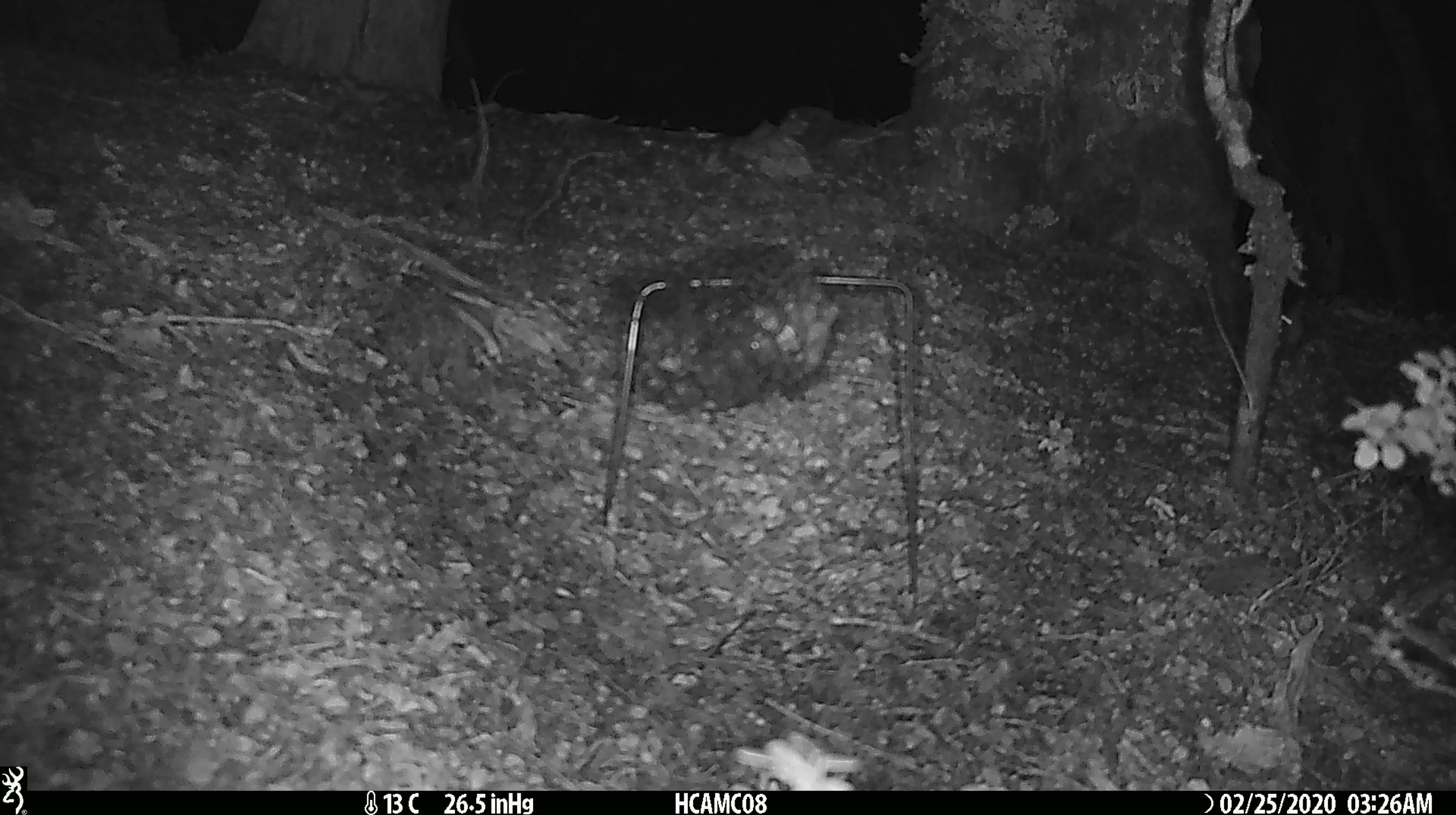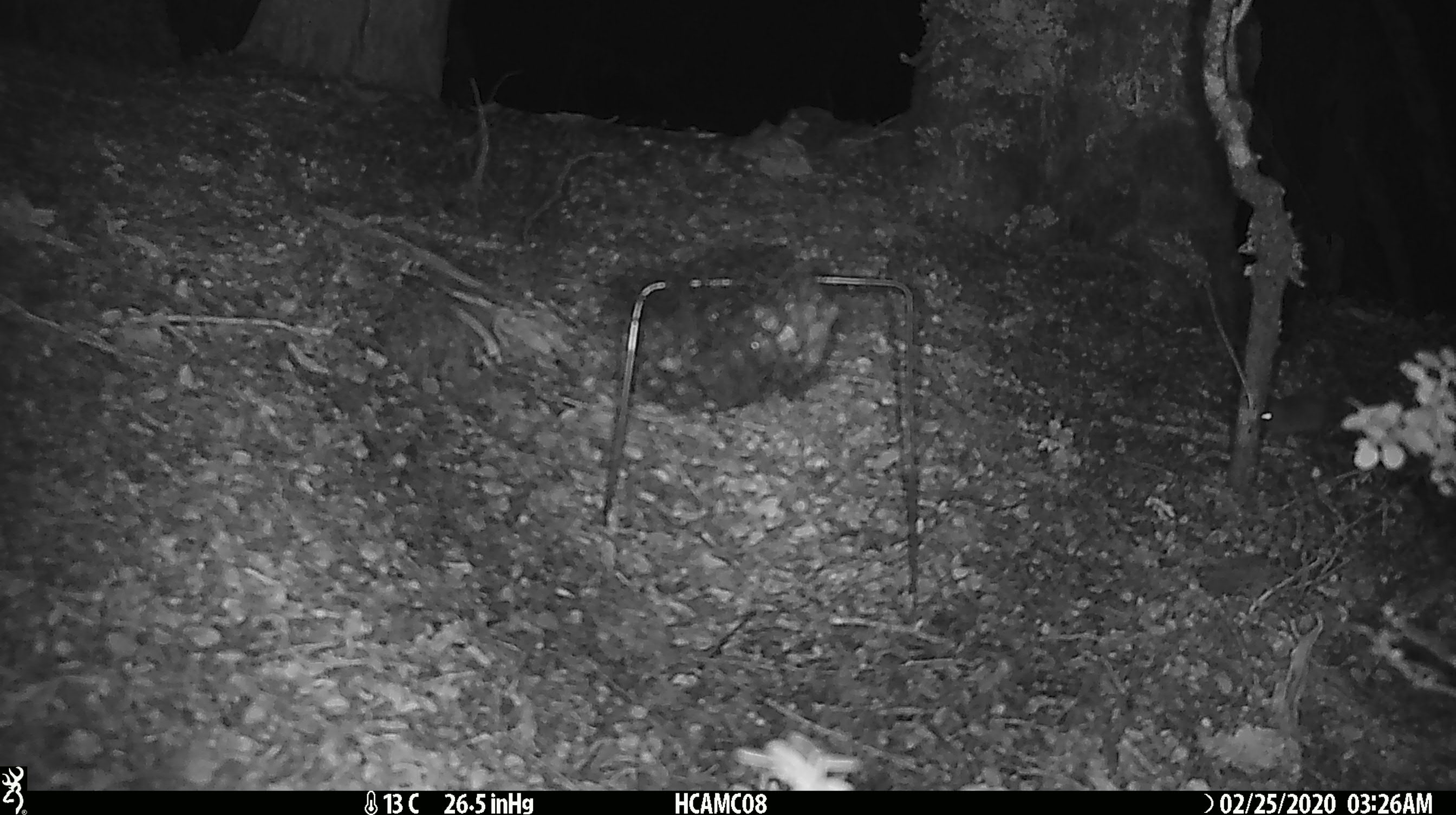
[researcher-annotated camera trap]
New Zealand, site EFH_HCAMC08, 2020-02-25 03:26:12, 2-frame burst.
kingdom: Animalia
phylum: Chordata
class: Mammalia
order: Rodentia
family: Muridae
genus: Mus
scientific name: Mus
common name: mouse